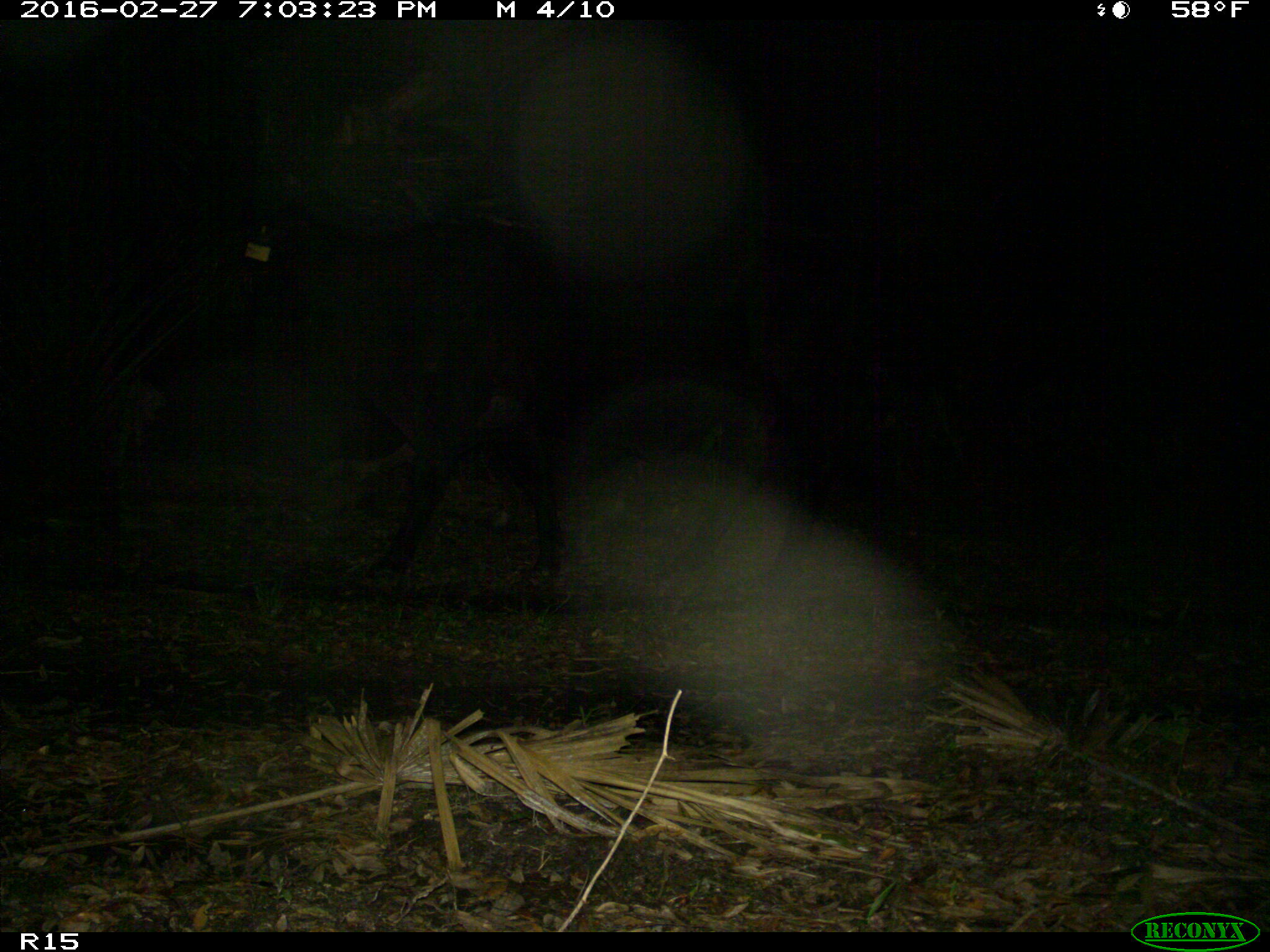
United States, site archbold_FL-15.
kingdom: Animalia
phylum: Chordata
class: Mammalia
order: Artiodactyla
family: Bovidae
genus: Bos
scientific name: Bos taurus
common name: domestic cow